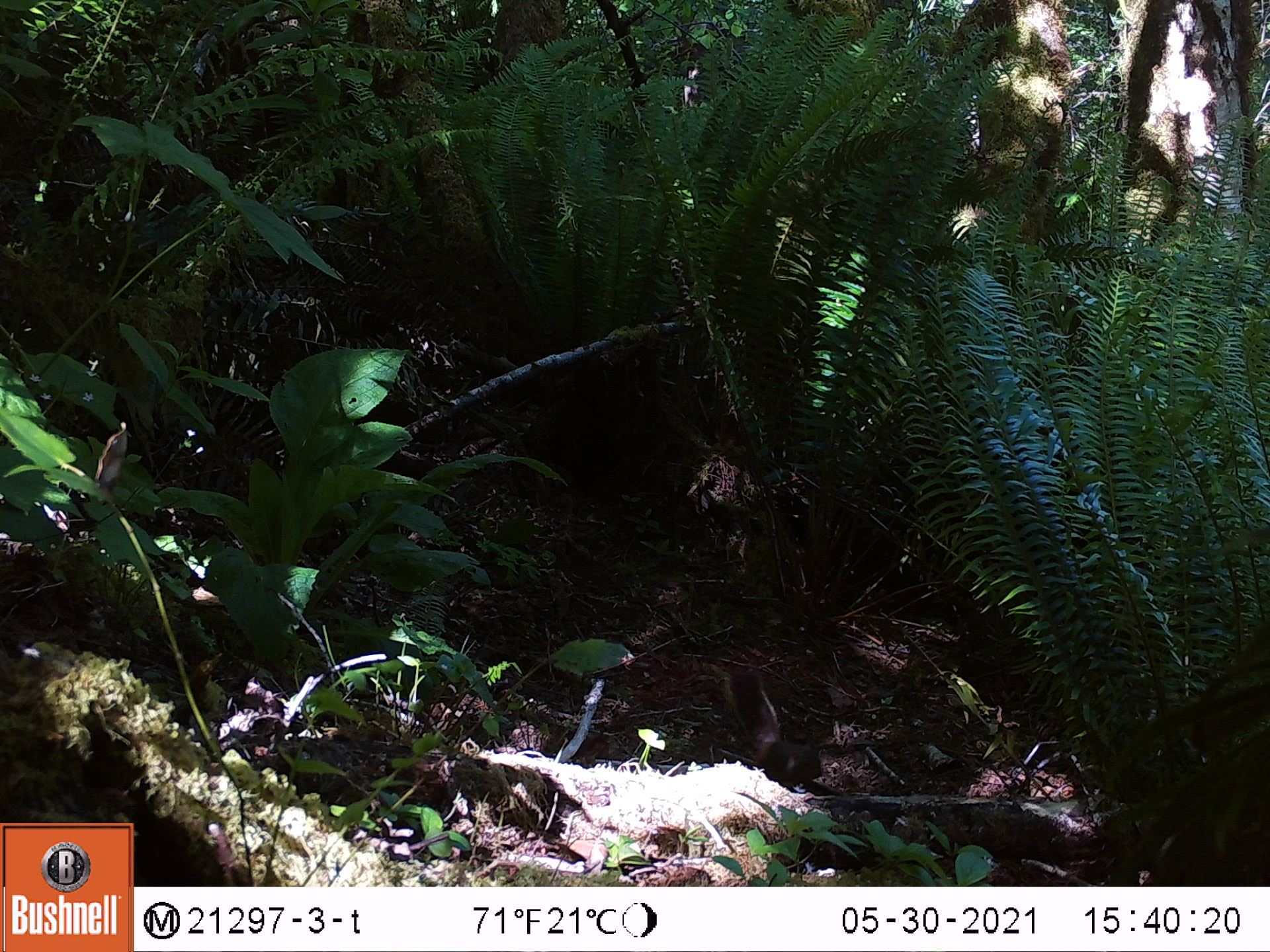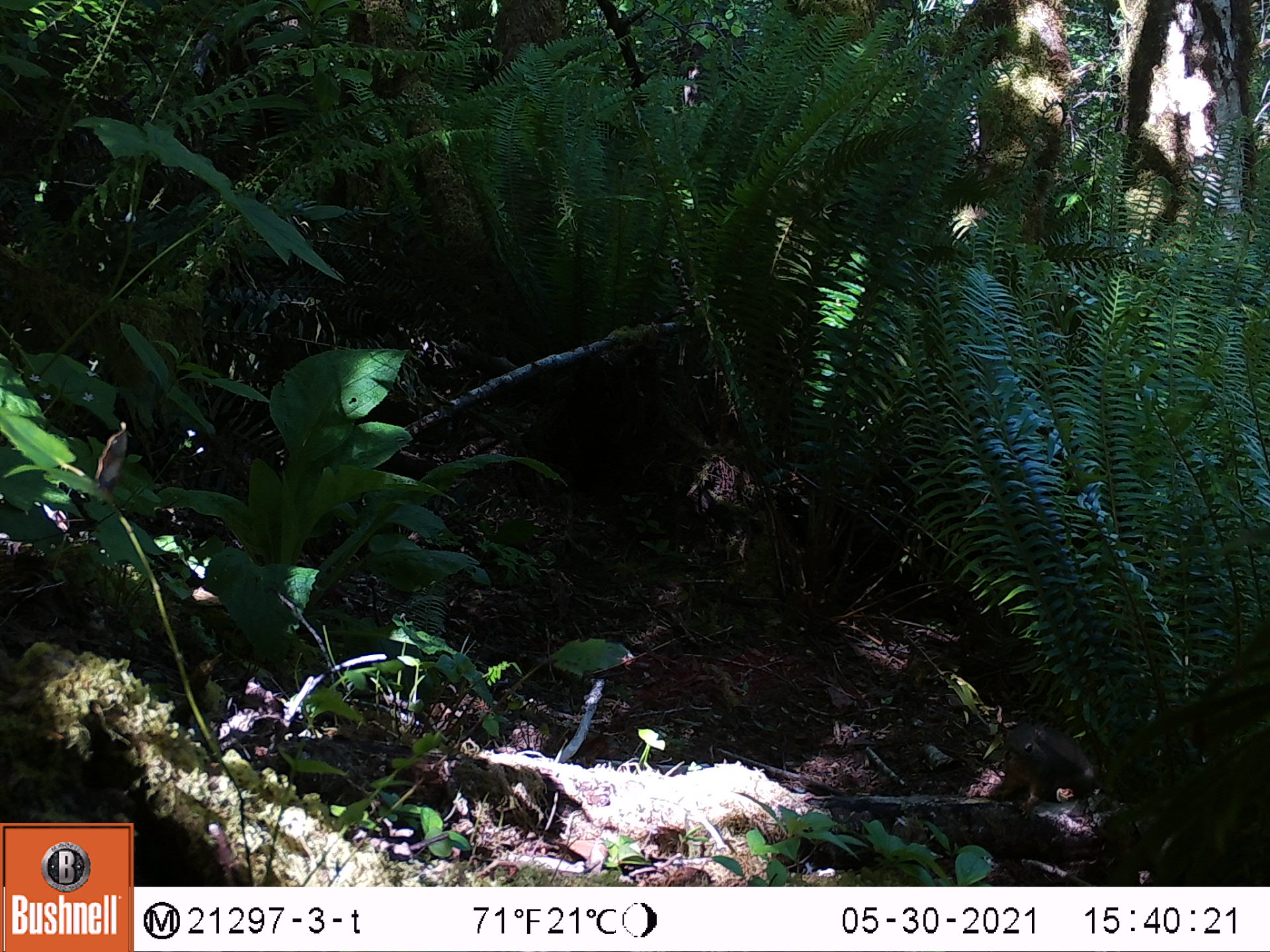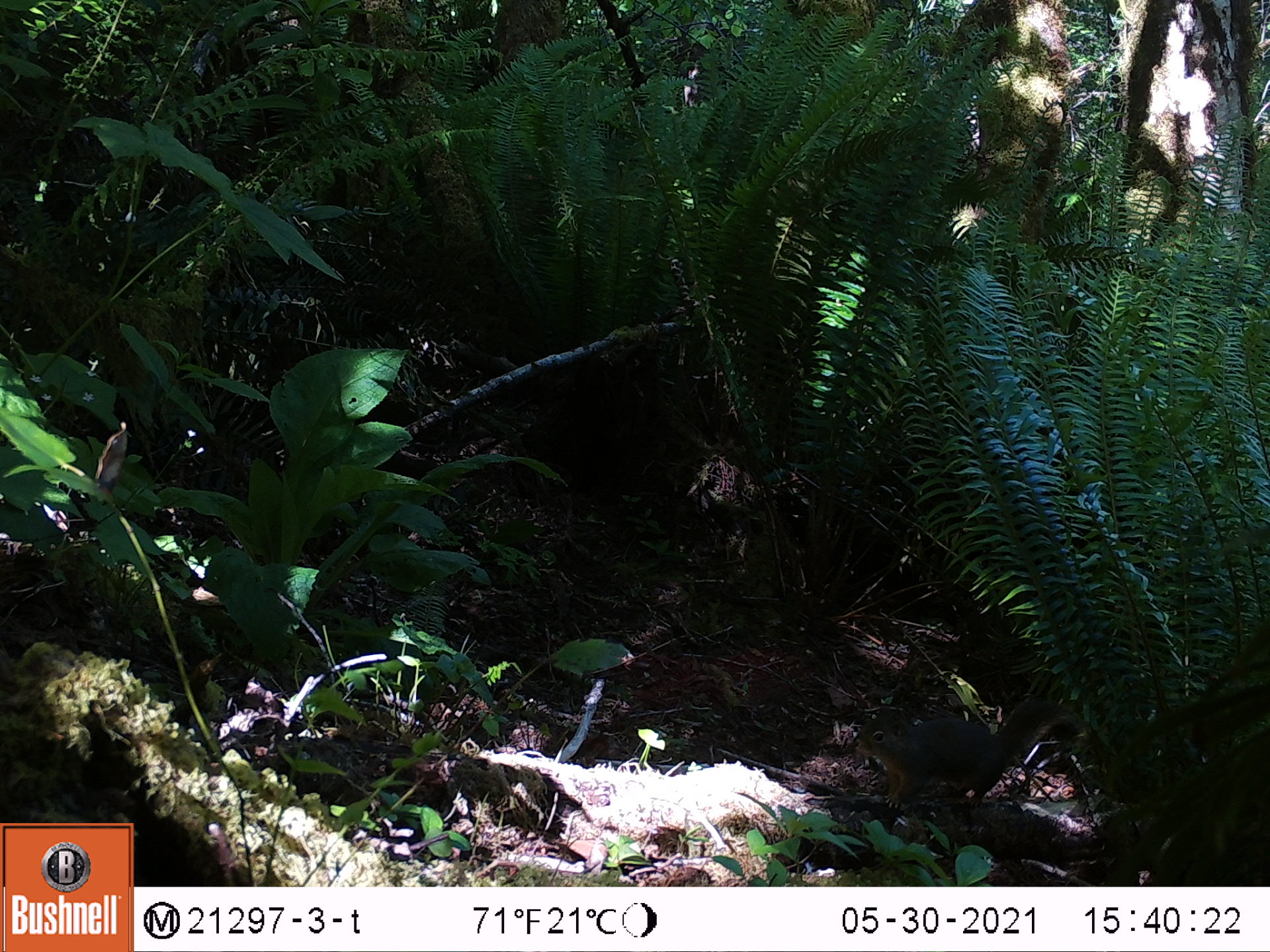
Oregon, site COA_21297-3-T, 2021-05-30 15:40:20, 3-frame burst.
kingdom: Animalia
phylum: Chordata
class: Mammalia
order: Rodentia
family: Sciuridae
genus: Tamiasciurus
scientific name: Tamiasciurus douglasii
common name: douglas squirrel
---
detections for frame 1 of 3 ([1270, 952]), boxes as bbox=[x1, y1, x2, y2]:
douglas squirrel: bbox=[720, 662, 831, 793]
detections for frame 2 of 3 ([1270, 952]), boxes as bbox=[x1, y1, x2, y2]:
douglas squirrel: bbox=[994, 719, 1104, 810]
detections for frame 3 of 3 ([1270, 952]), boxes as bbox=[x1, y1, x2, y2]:
douglas squirrel: bbox=[848, 696, 1087, 812]